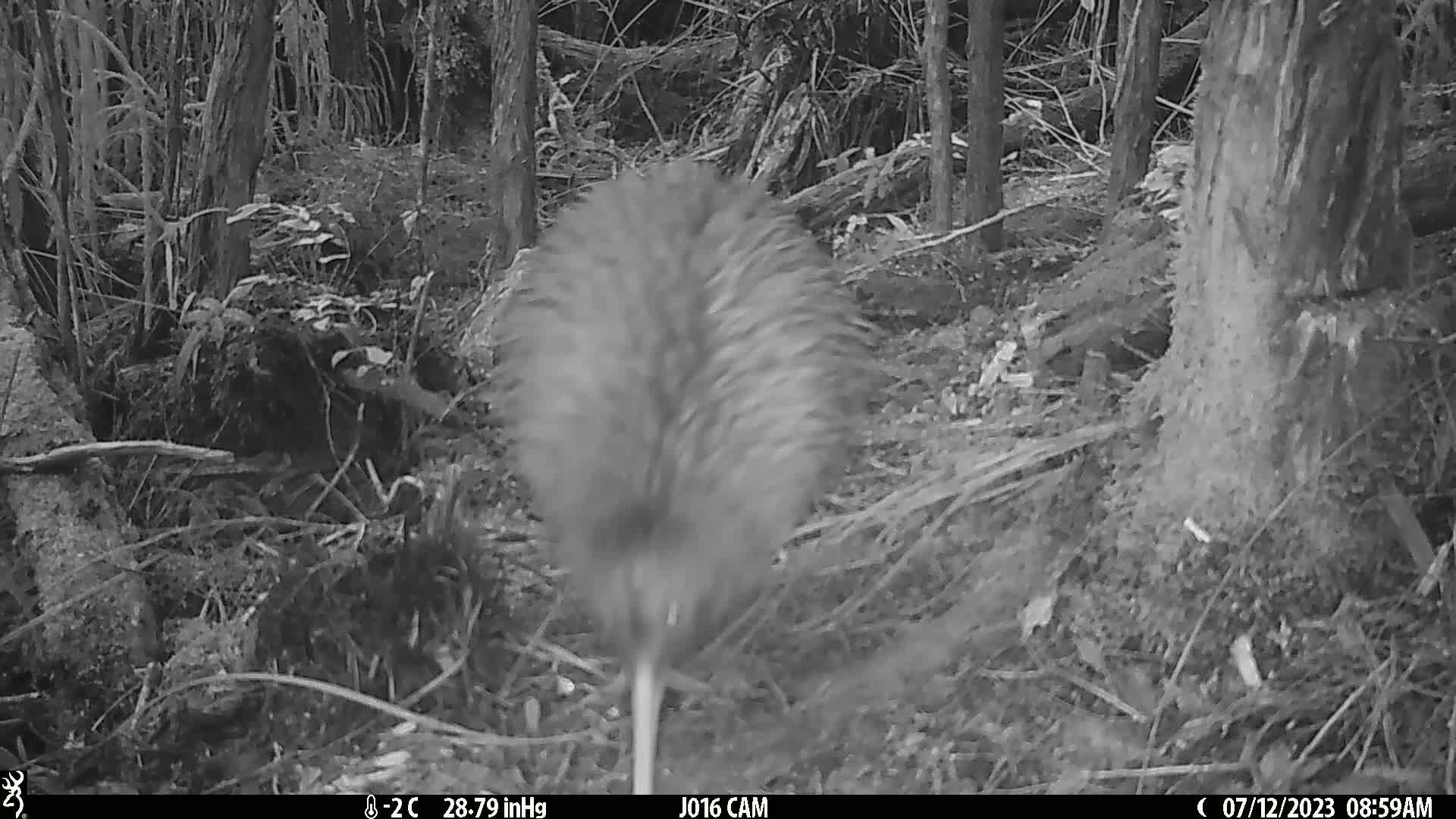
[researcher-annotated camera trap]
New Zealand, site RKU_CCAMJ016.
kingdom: Animalia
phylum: Chordata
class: Aves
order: Apterygiformes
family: Apterygidae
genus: Apteryx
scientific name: Apteryx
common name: kiwi